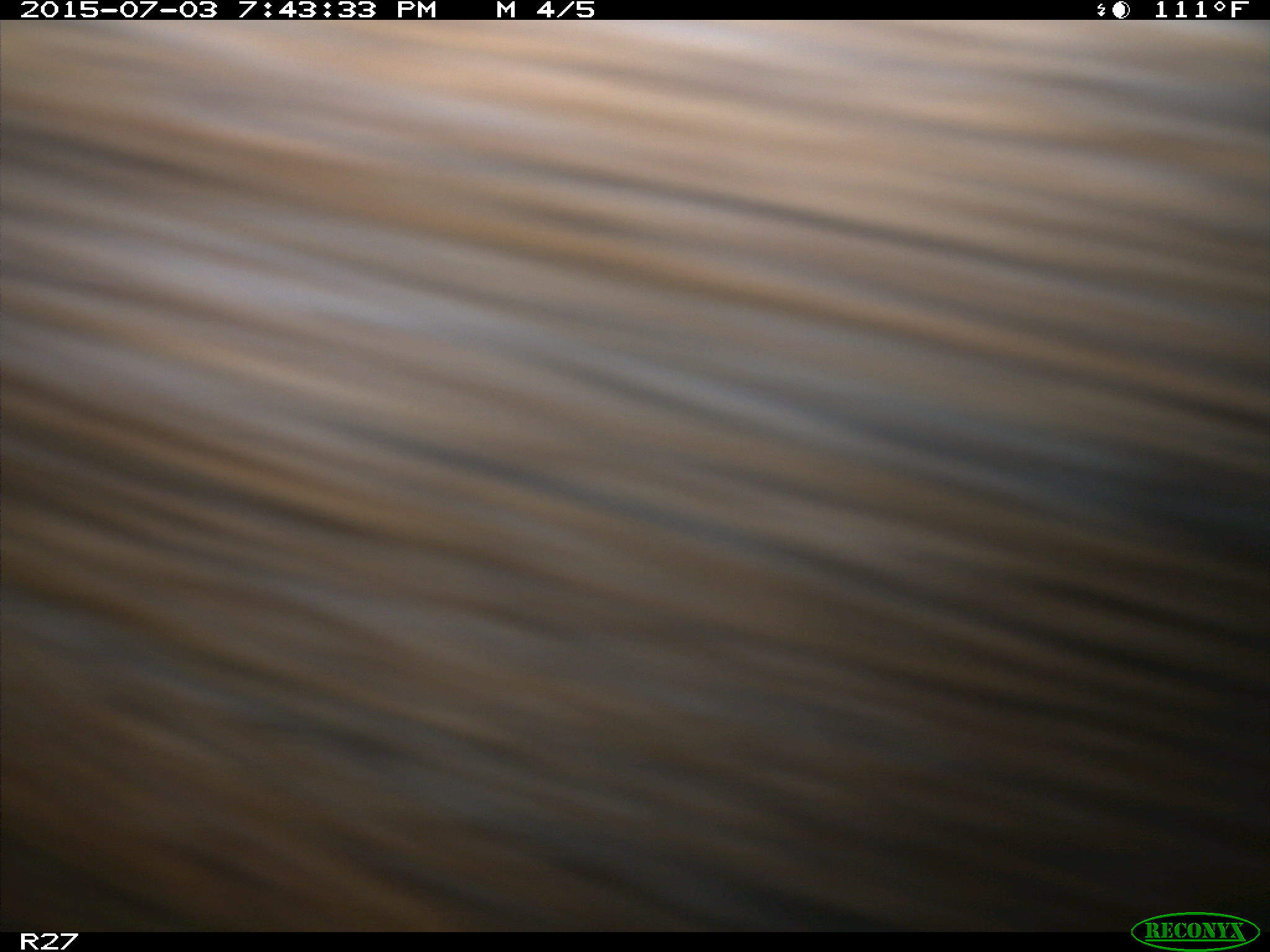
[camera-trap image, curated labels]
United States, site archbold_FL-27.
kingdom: Animalia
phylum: Chordata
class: Mammalia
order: Artiodactyla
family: Bovidae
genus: Bos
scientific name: Bos taurus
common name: domestic cow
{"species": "Bos taurus (domestic cow)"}